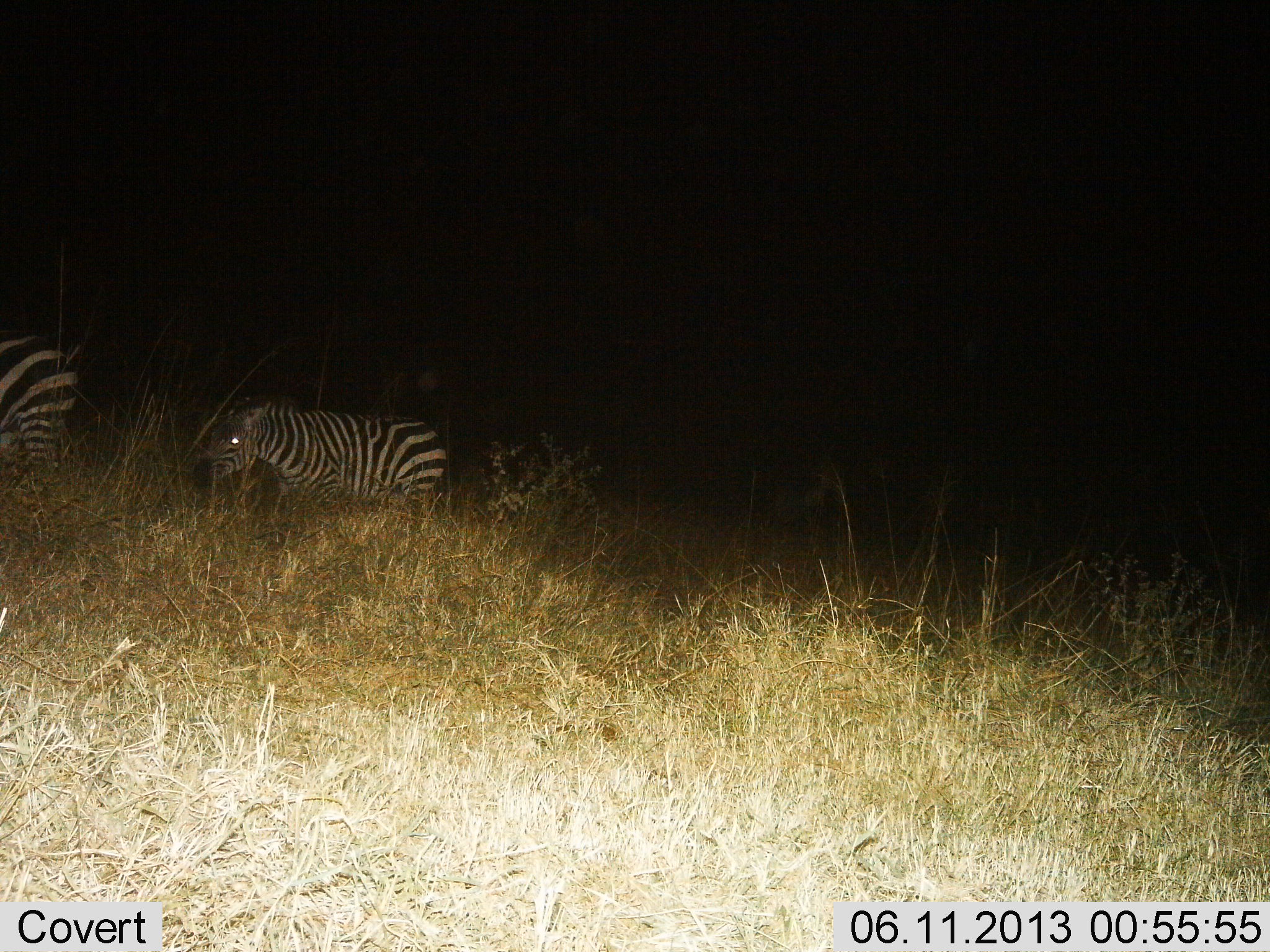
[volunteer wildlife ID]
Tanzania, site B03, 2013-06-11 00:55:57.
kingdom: Animalia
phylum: Chordata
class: Mammalia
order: Perissodactyla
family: Equidae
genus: Equus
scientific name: Equus quagga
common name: plains zebra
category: zebra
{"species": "zebra (plains zebra) (Equus quagga)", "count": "2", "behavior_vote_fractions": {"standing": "40%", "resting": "10%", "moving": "70%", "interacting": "0%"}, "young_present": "0%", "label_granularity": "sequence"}